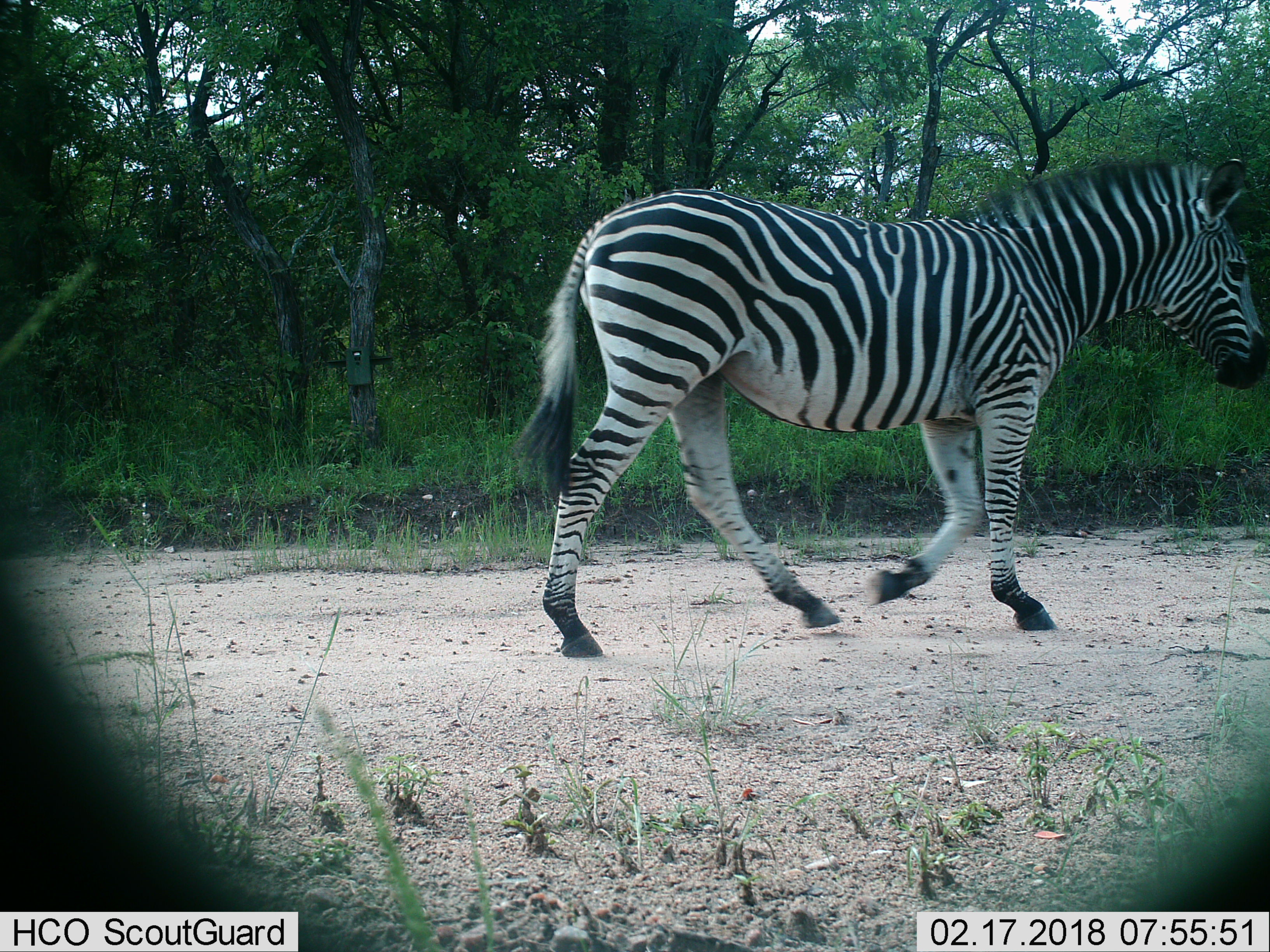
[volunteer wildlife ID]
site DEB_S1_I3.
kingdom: Animalia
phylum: Chordata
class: Mammalia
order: Perissodactyla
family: Equidae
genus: Equus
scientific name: Equus quagga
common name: plains zebra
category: zebraplains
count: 1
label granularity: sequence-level